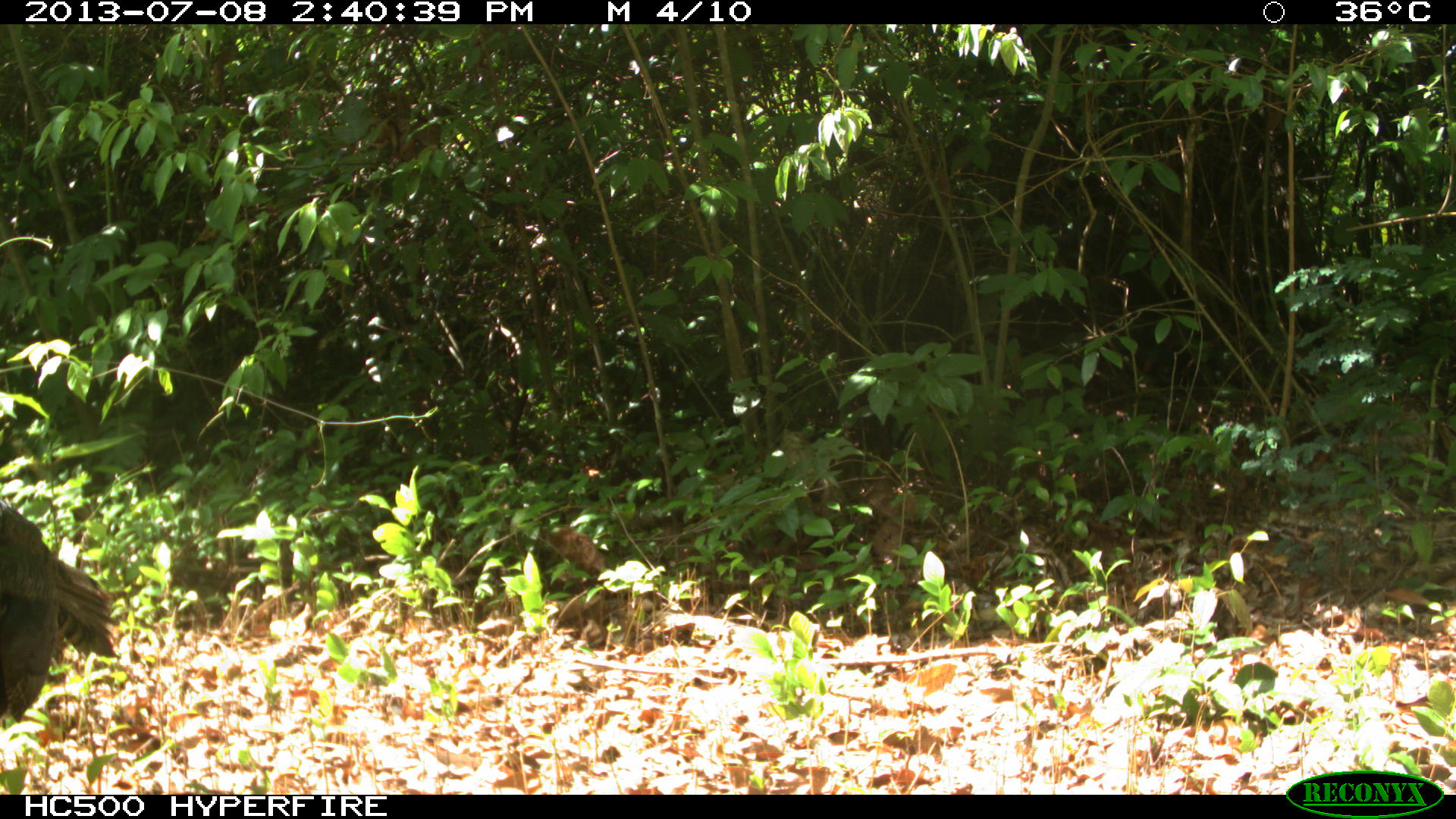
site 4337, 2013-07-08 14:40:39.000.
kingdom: Animalia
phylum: Chordata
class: Aves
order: Galliformes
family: Phasianidae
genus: Meleagris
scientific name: Meleagris ocellata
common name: ocellated turkey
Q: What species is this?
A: Meleagris ocellata (ocellated turkey).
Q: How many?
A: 1.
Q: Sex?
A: Female.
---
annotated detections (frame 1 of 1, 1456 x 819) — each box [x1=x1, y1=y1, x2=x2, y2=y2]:
meleagris ocellata: [x1=0, y1=497, x2=120, y2=723]